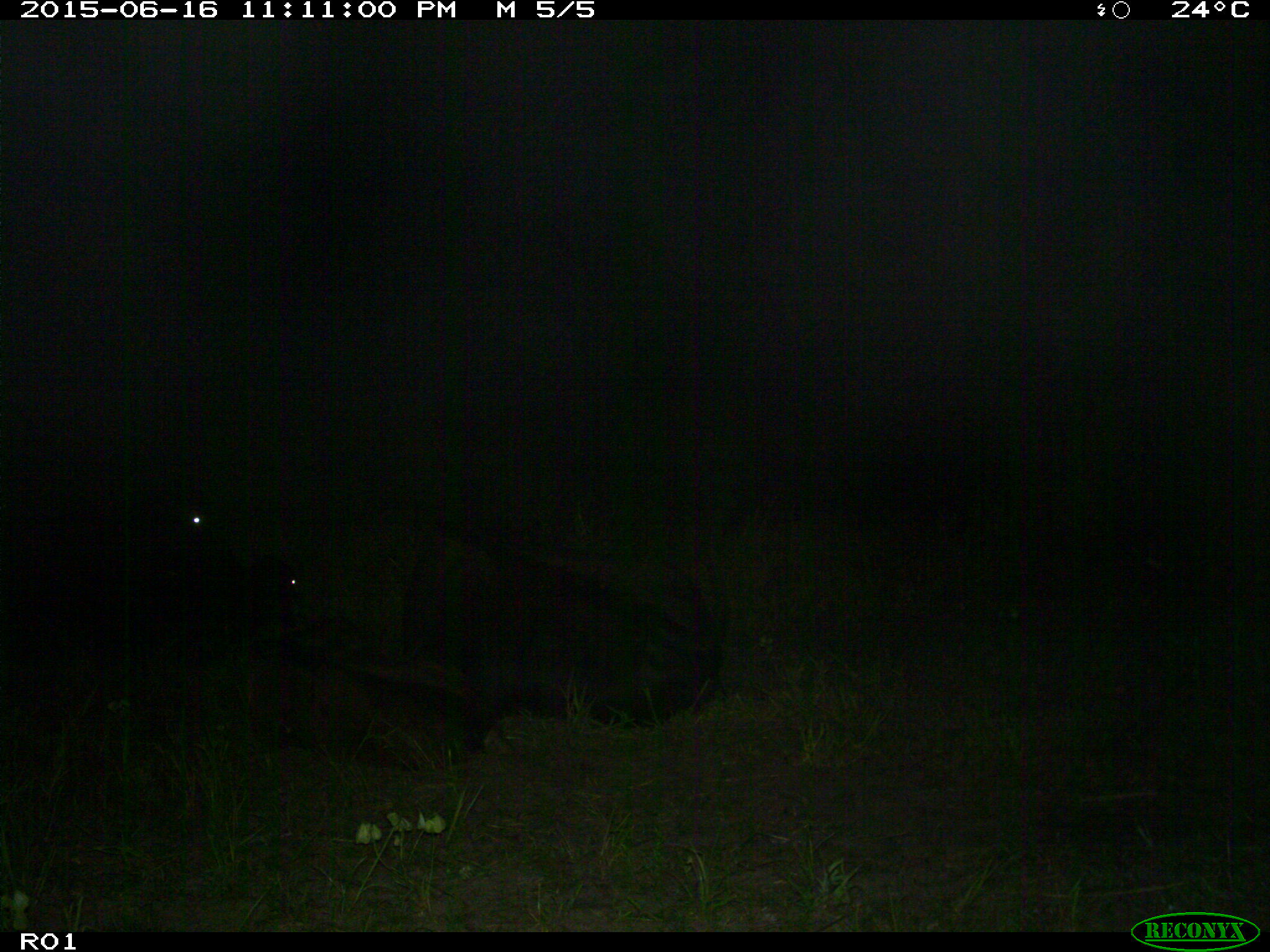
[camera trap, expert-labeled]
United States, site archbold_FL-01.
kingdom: Animalia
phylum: Chordata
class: Mammalia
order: Artiodactyla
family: Bovidae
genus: Bos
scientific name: Bos taurus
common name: domestic cow